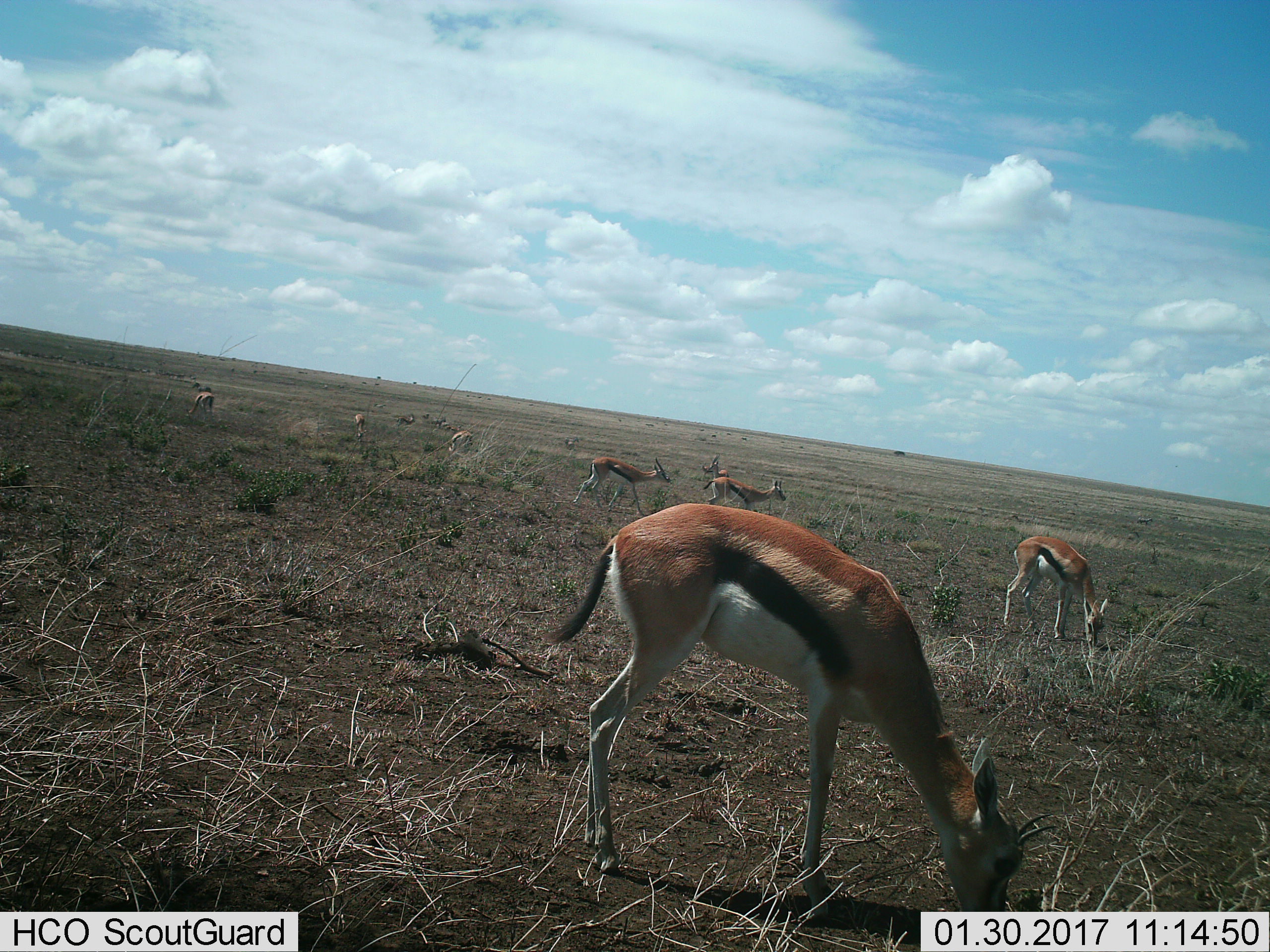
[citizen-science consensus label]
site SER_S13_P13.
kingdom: Animalia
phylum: Chordata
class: Mammalia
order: Artiodactyla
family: Bovidae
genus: Eudorcas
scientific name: Eudorcas thomsonii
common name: thomson's gazelle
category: gazellethomsons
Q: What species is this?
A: Gazellethomsons (thomson's gazelle) (Eudorcas thomsonii).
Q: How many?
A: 11-50.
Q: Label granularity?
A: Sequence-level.